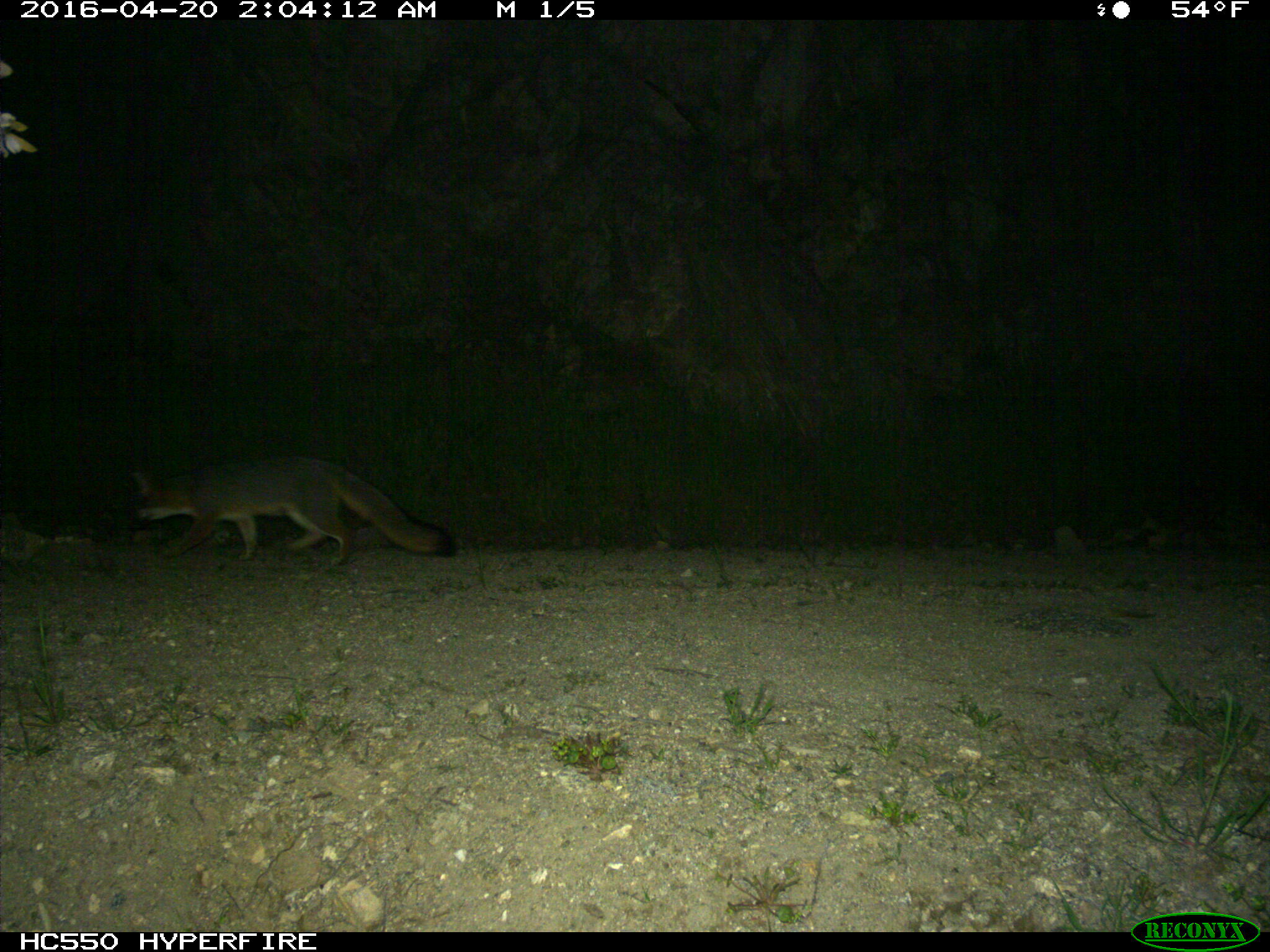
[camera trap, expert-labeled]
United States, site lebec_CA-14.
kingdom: Animalia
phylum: Chordata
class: Mammalia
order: Carnivora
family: Canidae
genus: Urocyon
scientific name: Urocyon cinereoargenteus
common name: gray fox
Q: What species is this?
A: Urocyon cinereoargenteus (gray fox).